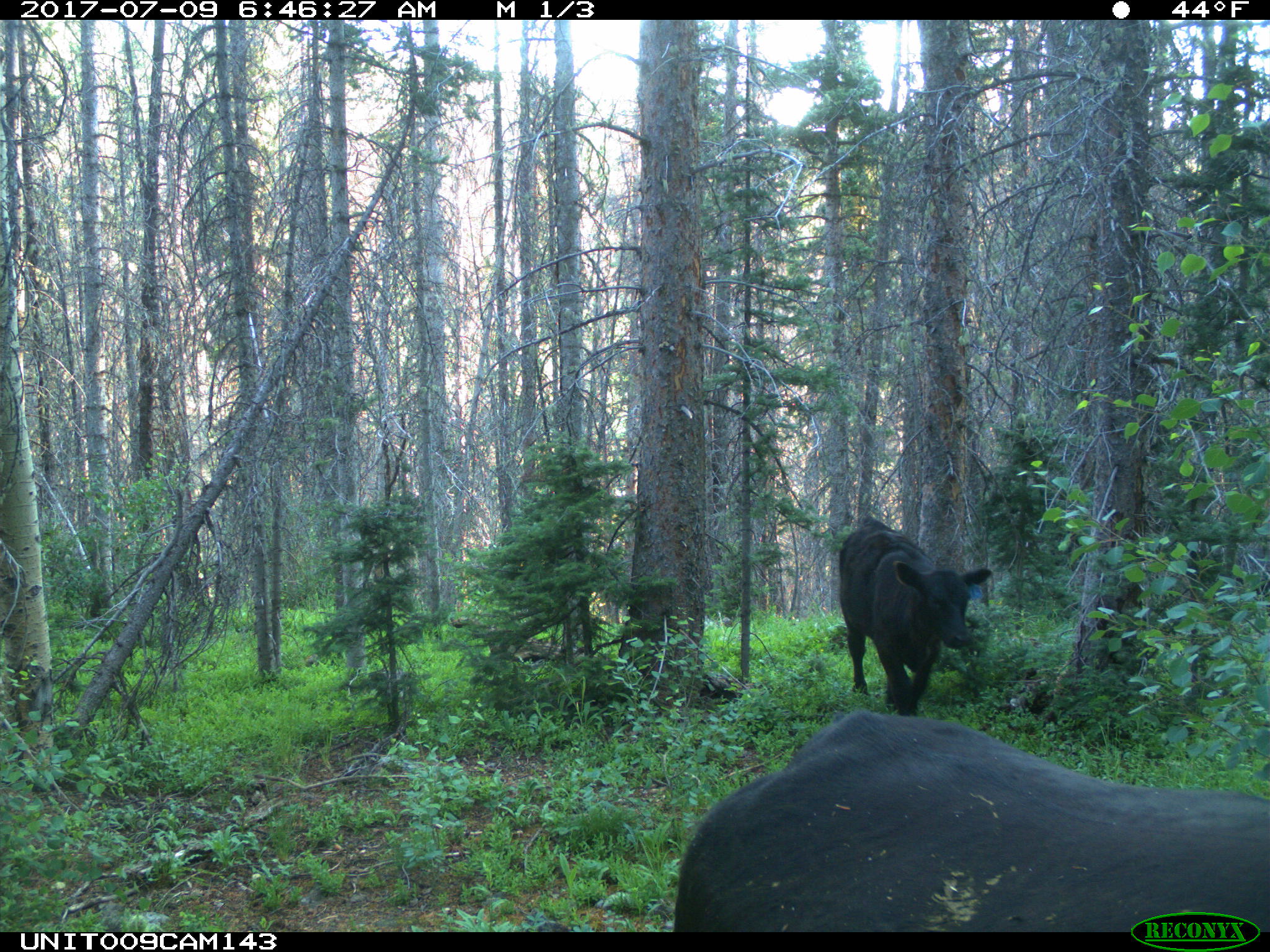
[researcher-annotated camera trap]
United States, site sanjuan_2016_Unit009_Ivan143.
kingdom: Animalia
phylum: Chordata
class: Mammalia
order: Artiodactyla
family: Bovidae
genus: Bos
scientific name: Bos taurus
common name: domestic cow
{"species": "Bos taurus (domestic cow)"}